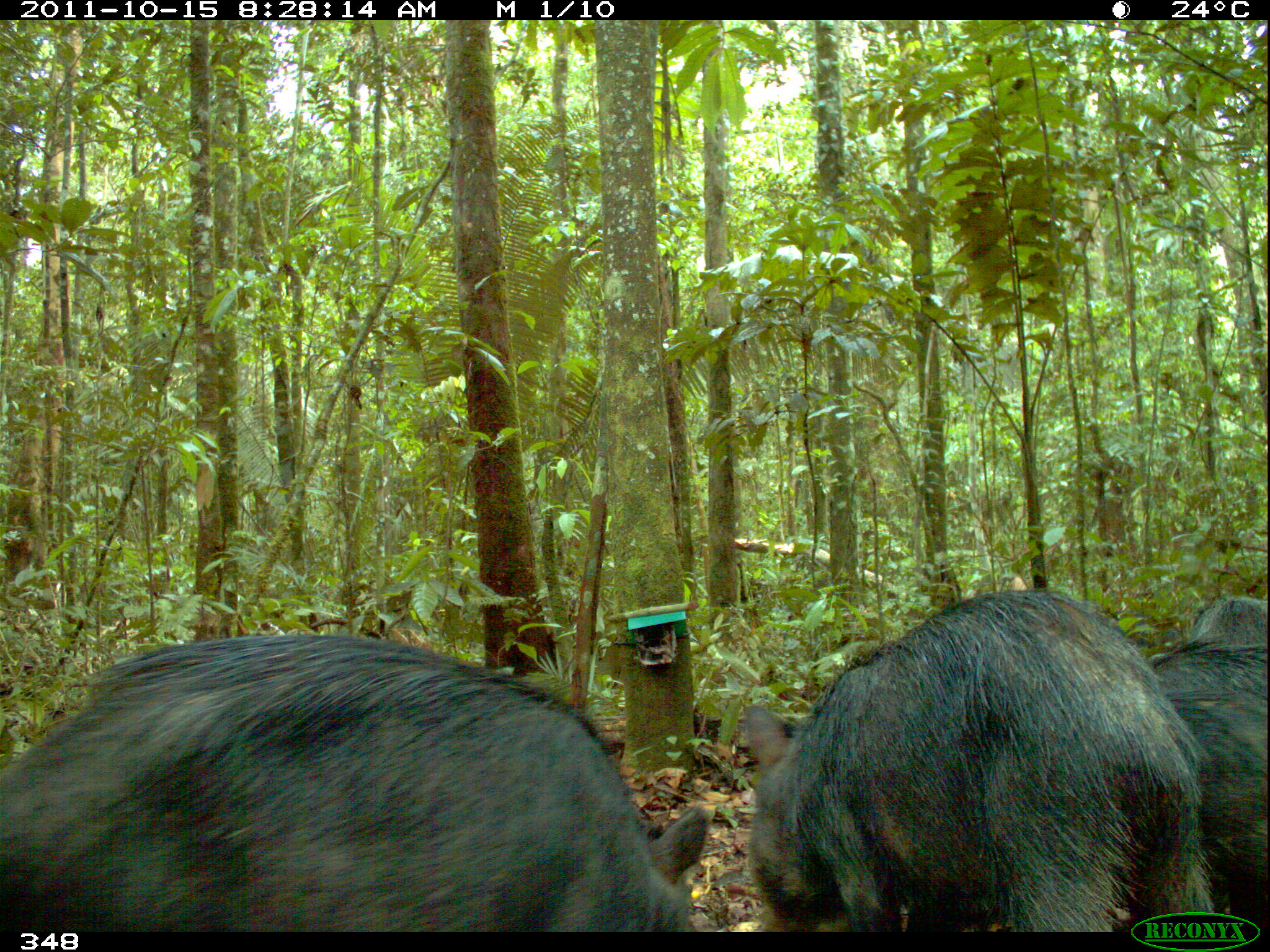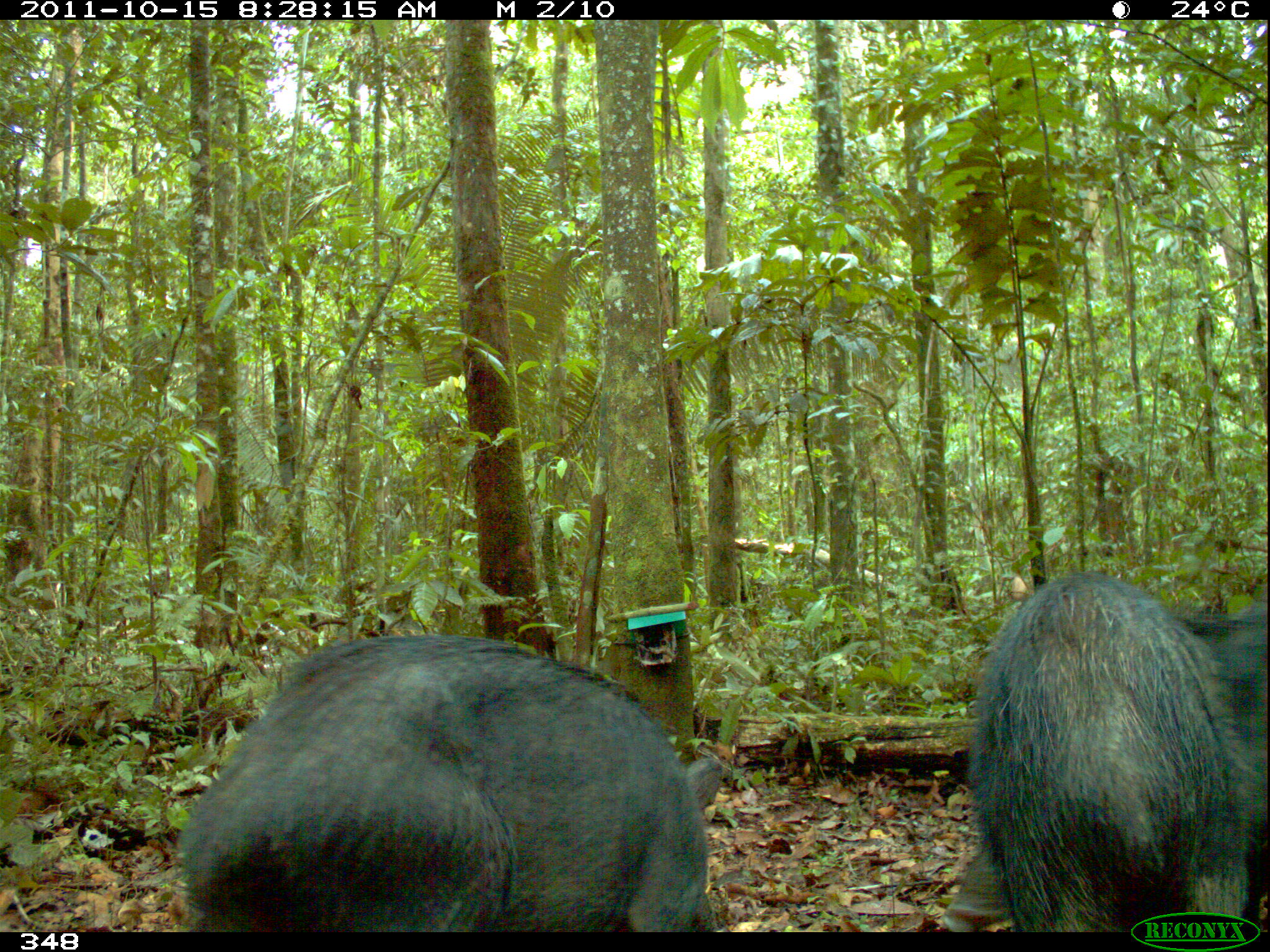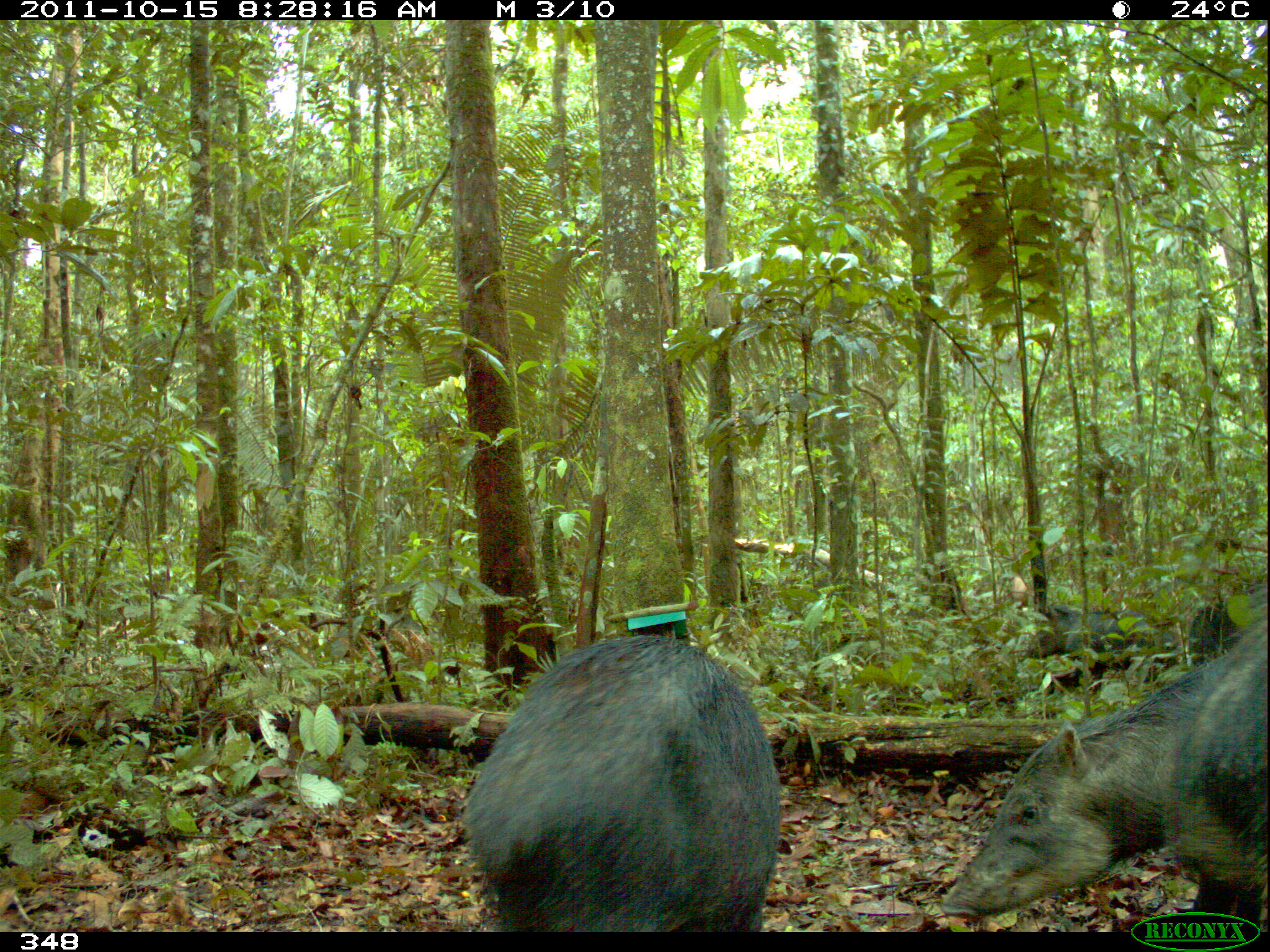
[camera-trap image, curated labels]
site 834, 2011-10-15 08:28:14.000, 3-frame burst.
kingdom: Animalia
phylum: Chordata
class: Mammalia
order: Artiodactyla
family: Tayassuidae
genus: Tayassu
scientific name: Tayassu pecari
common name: white-lipped peccary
Tayassu pecari (white-lipped peccary).